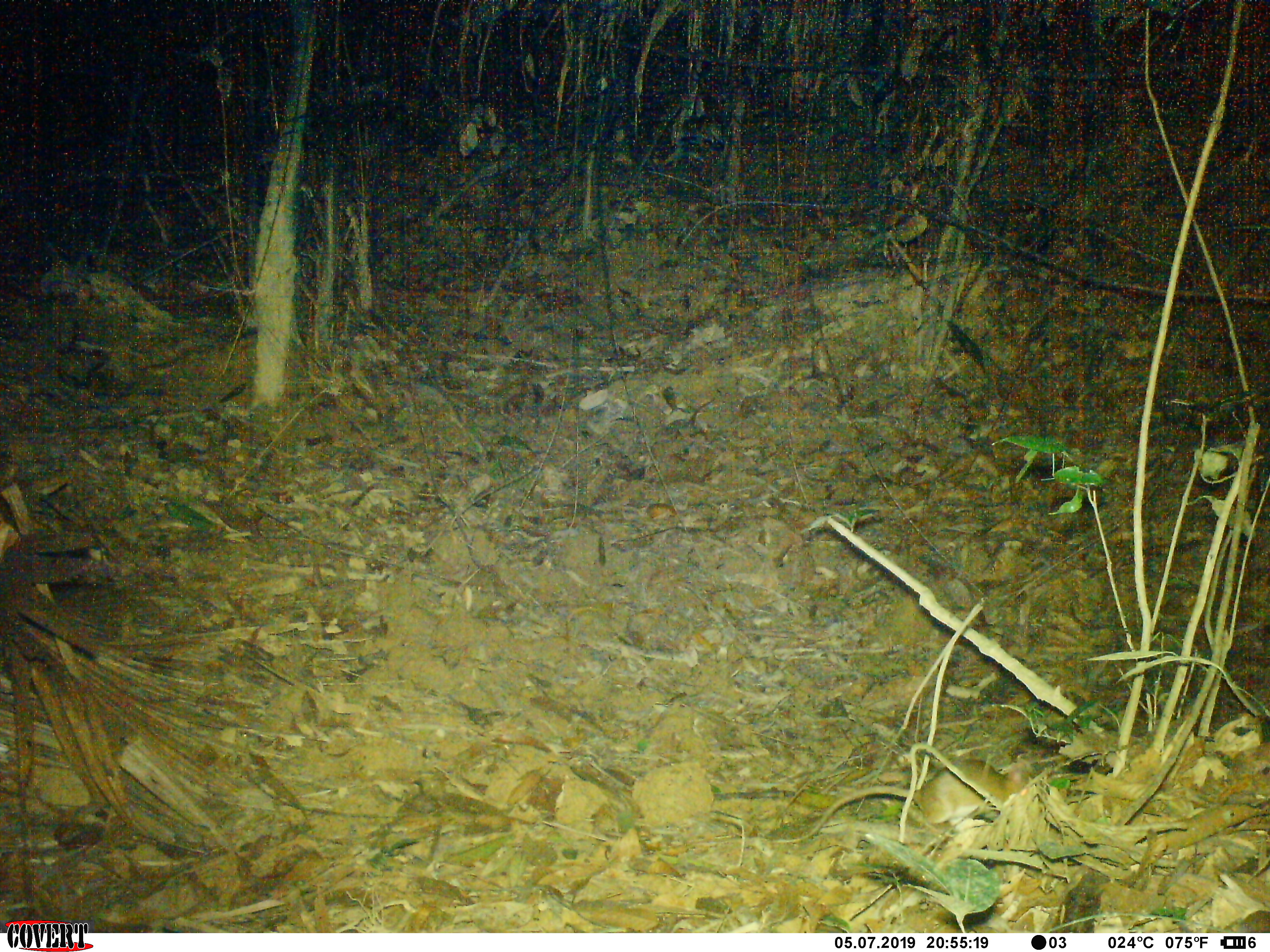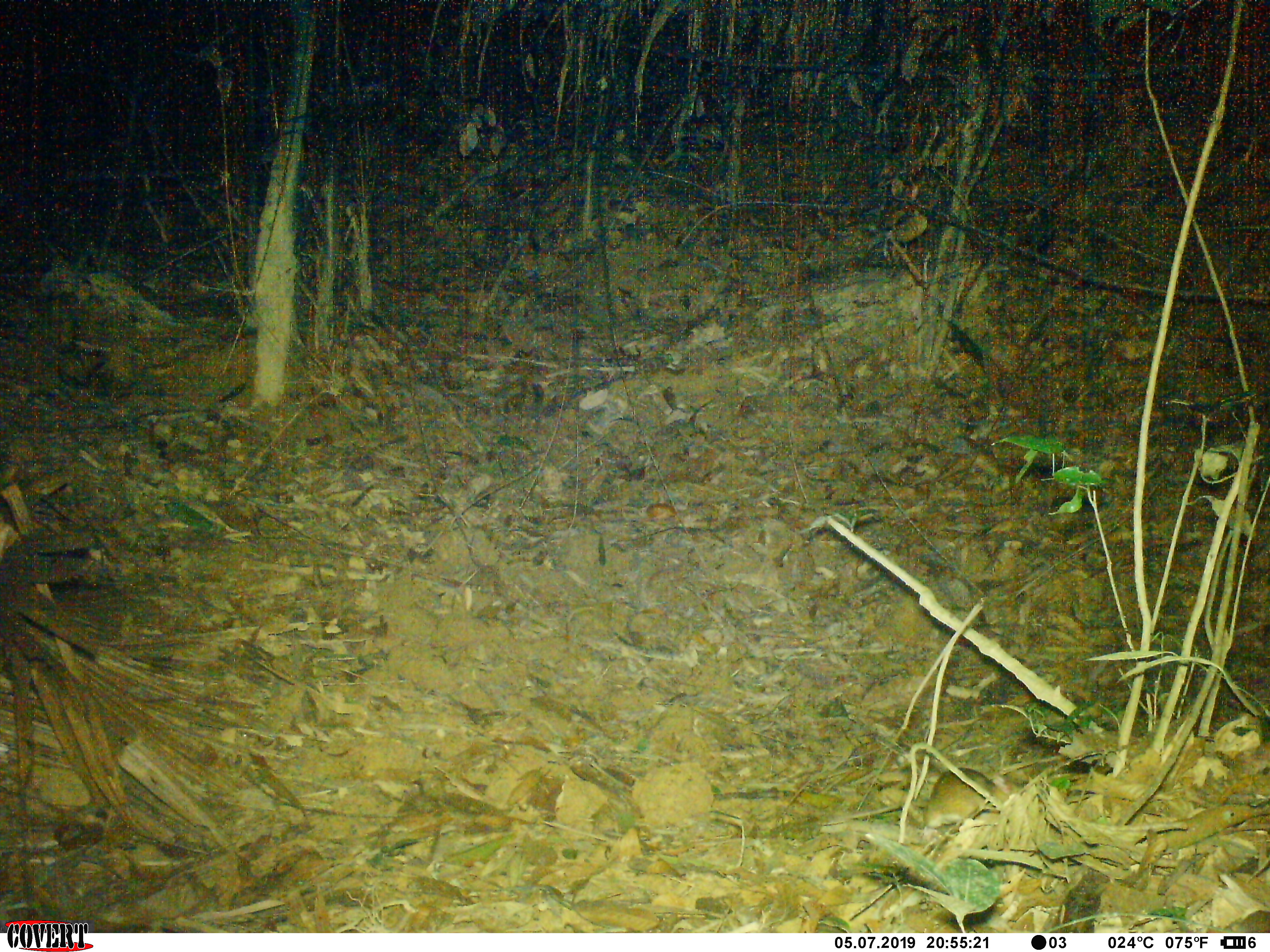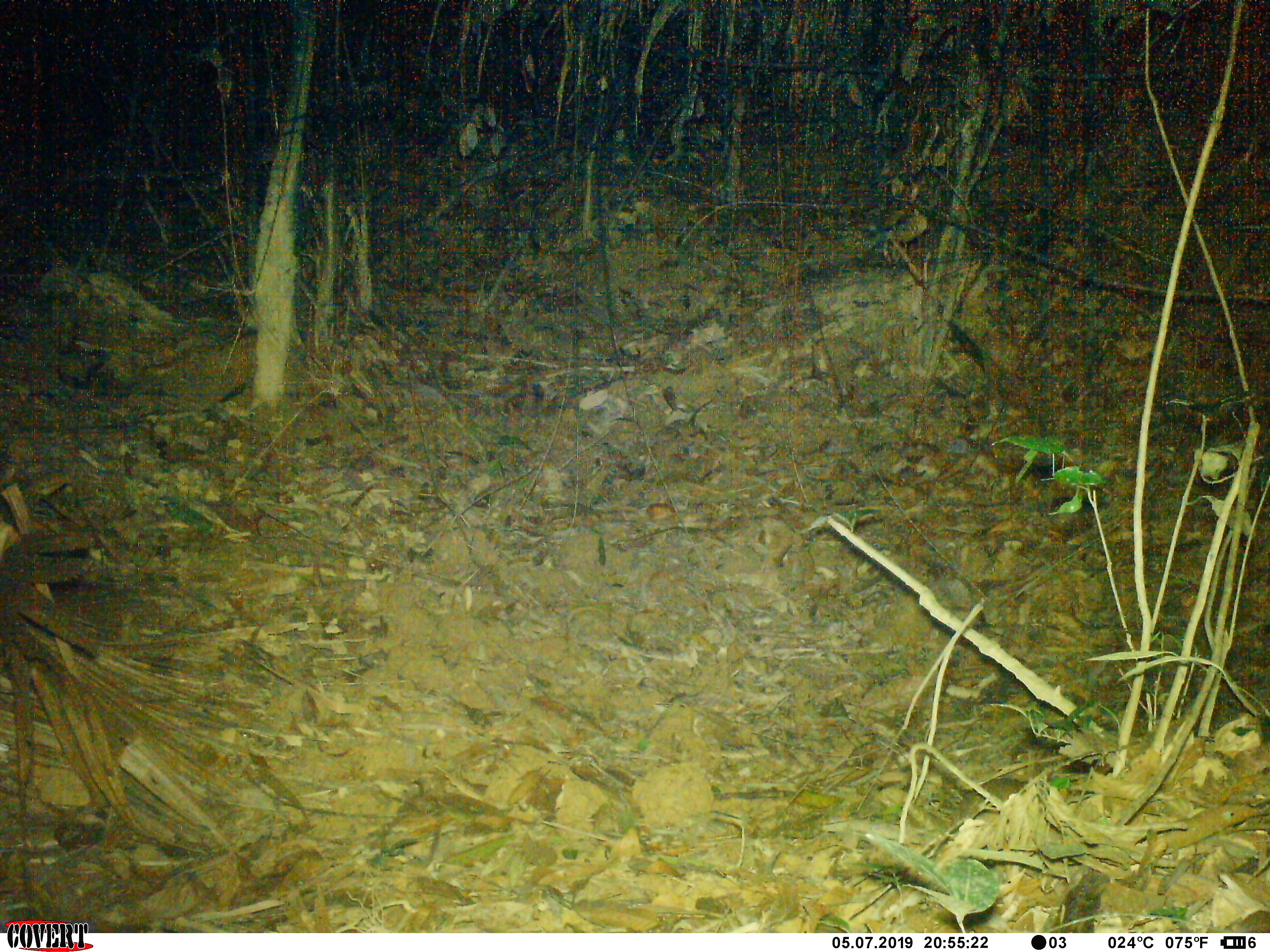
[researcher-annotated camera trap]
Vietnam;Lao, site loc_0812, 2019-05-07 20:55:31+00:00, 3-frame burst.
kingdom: Animalia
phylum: Chordata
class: Mammalia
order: Rodentia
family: Muridae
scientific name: Muridae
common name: old-world mice and rats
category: unidentified murid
Unidentified murid (old-world mice and rats) (Muridae). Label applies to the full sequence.